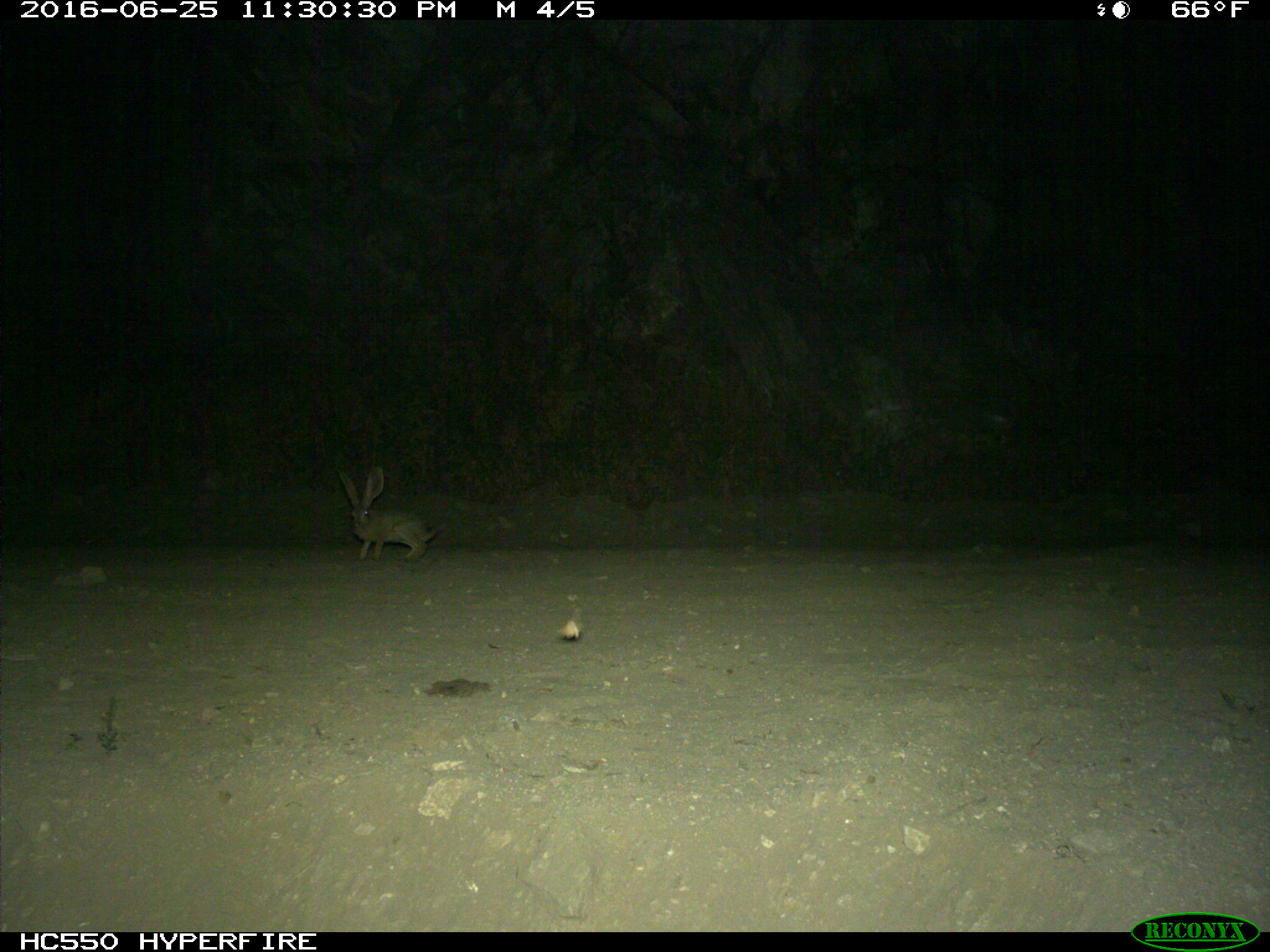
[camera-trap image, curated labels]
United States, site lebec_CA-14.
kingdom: Animalia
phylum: Chordata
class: Mammalia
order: Lagomorpha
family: Leporidae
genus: Lepus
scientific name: Lepus californicus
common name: black-tailed jackrabbit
Lepus californicus (black-tailed jackrabbit).